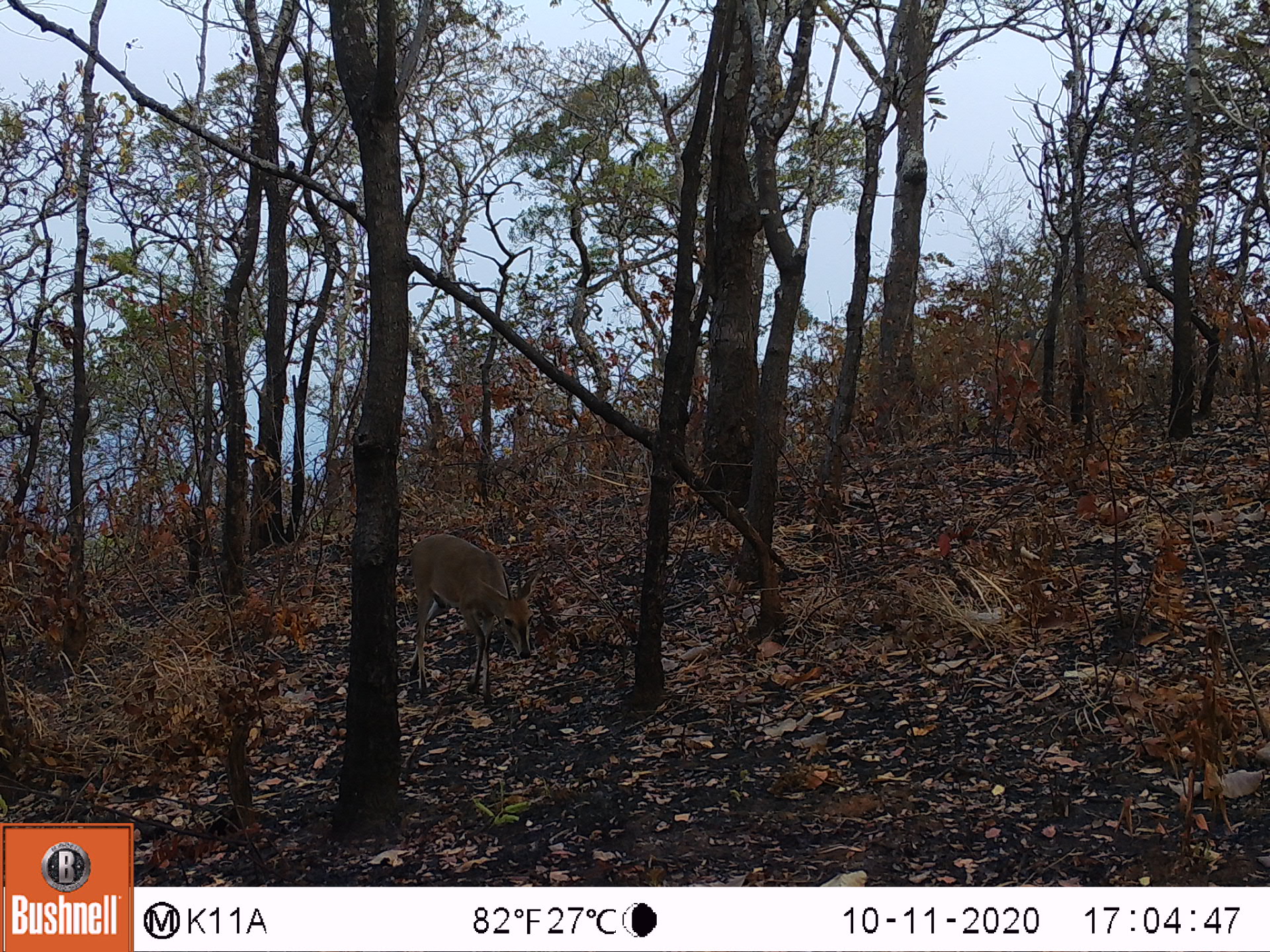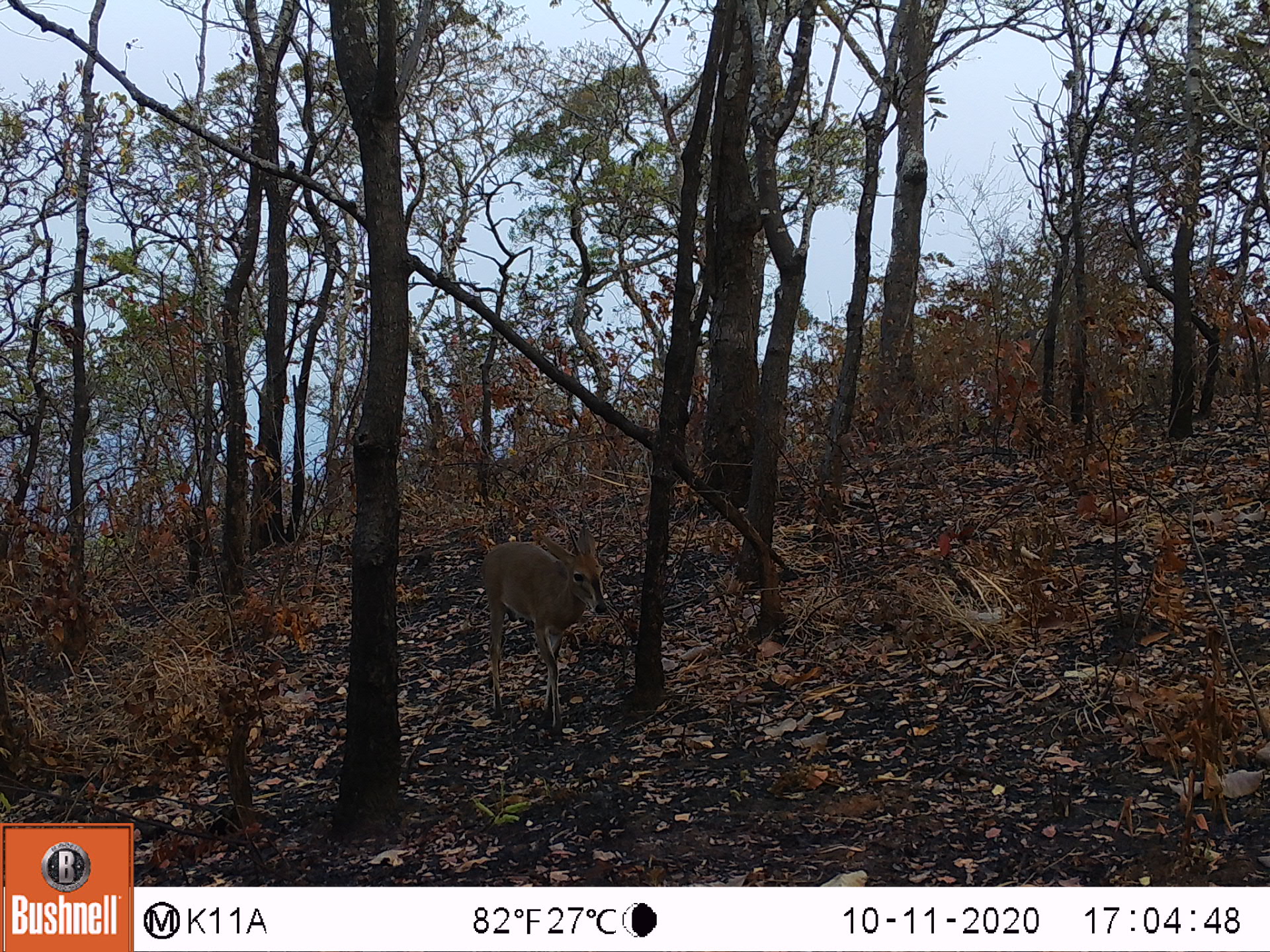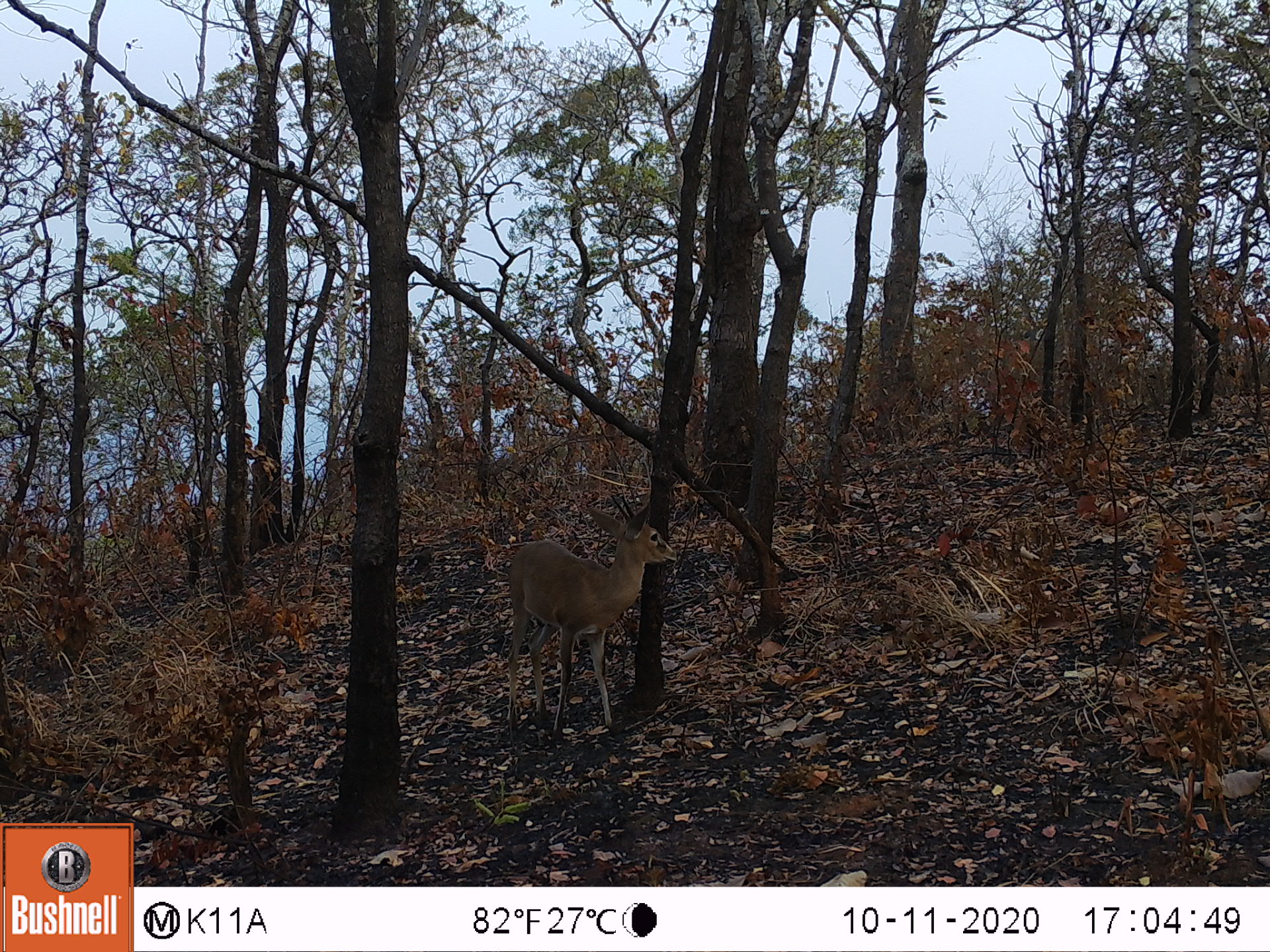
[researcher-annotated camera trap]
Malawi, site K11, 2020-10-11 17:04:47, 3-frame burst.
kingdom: Animalia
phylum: Chordata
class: Mammalia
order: Artiodactyla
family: Bovidae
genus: Sylvicapra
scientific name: Sylvicapra grimmia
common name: common duiker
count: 1